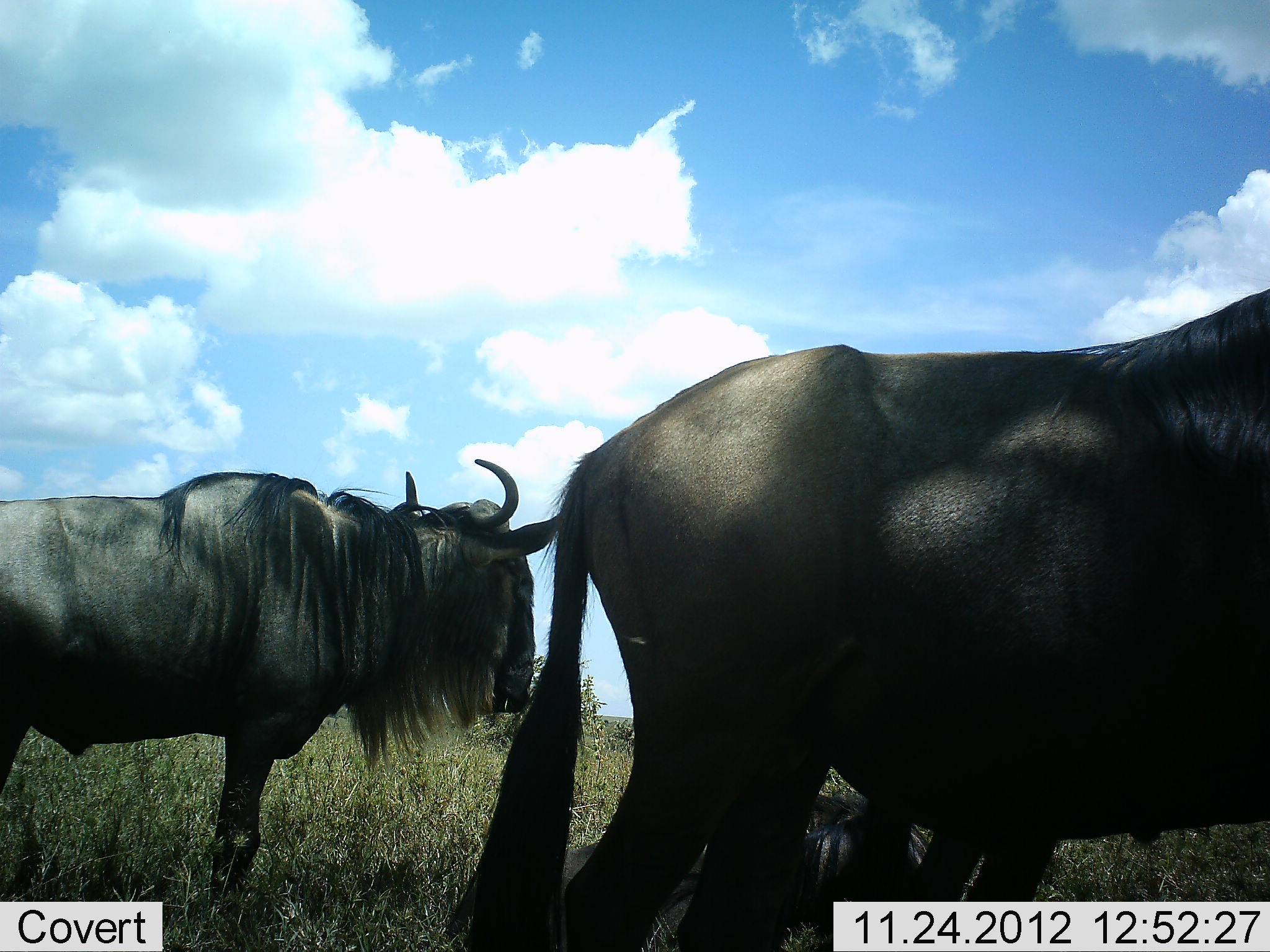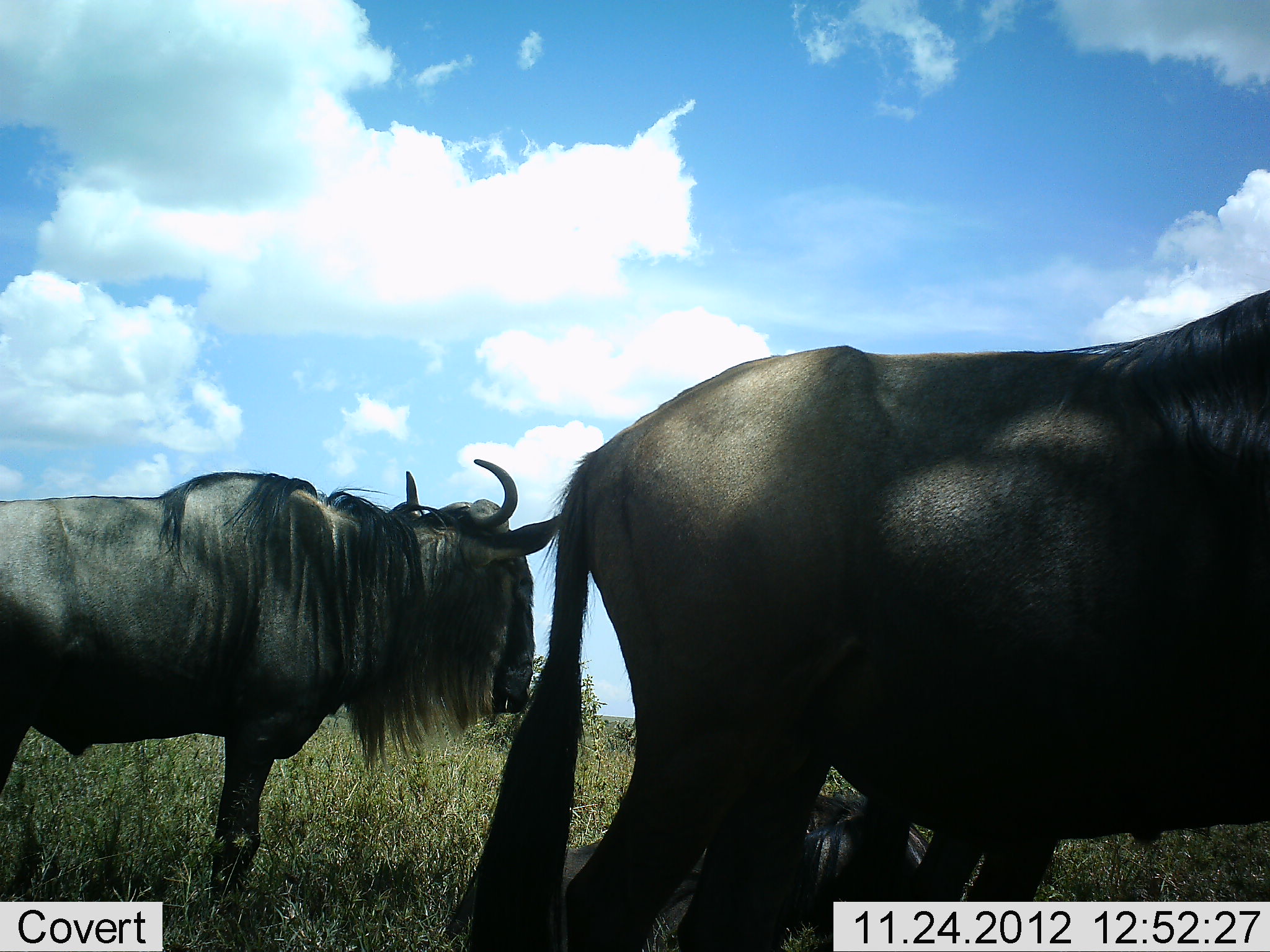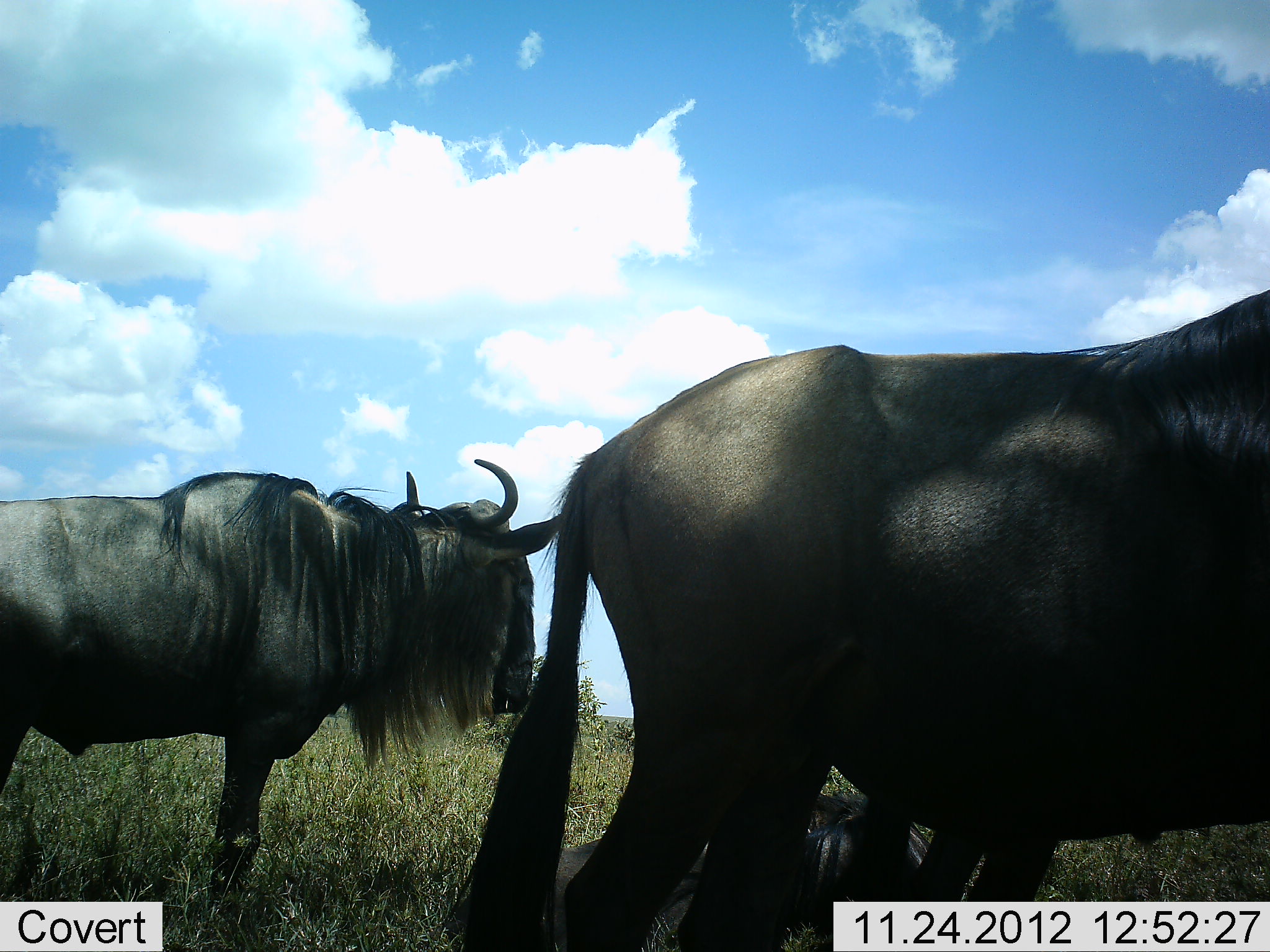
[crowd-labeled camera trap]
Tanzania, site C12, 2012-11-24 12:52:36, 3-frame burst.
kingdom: Animalia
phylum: Chordata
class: Mammalia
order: Artiodactyla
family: Bovidae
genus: Connochaetes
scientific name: Connochaetes taurinus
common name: blue wildebeest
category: wildebeest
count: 2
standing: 91%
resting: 36%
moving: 9%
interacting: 0%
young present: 0%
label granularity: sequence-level